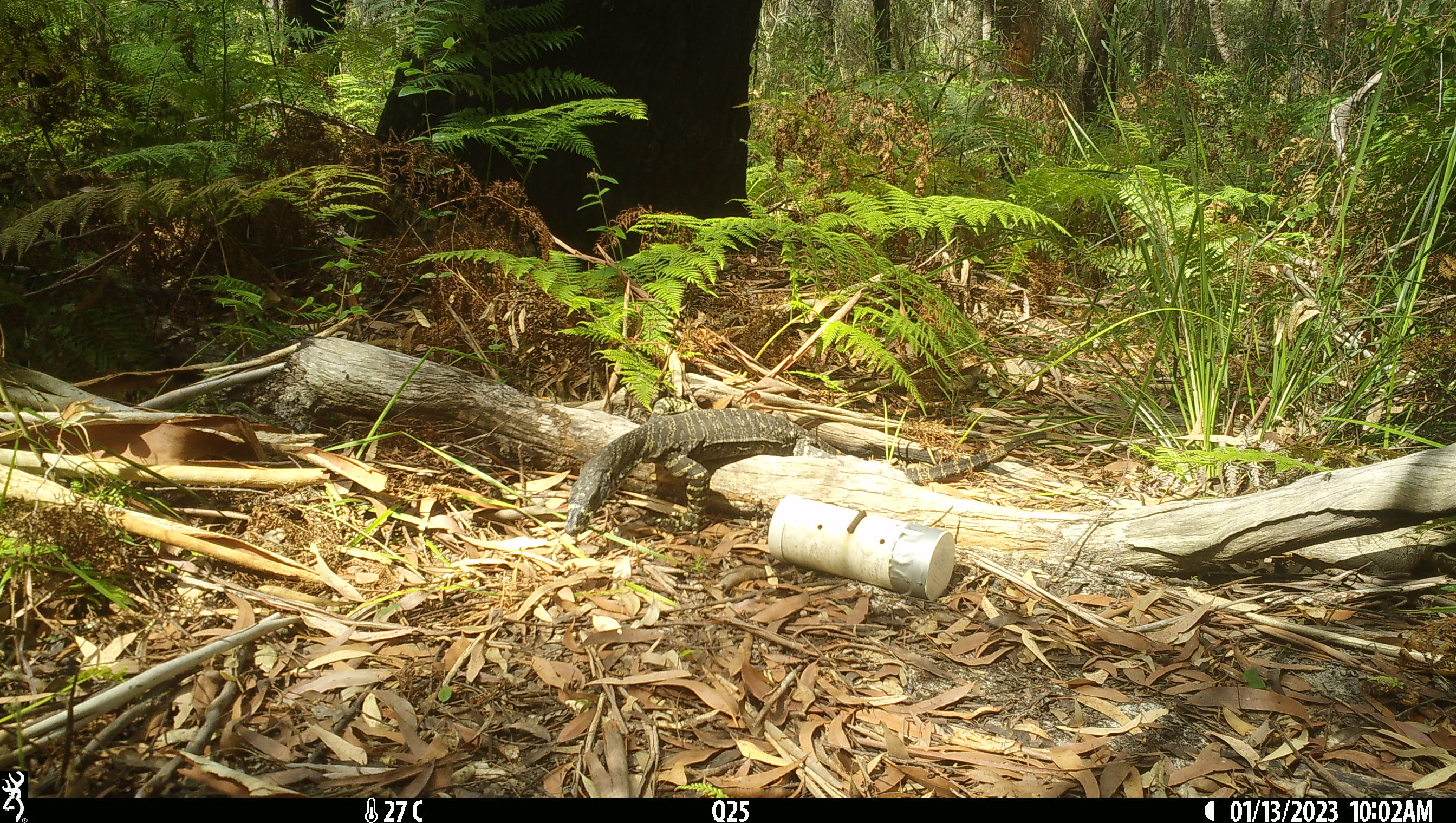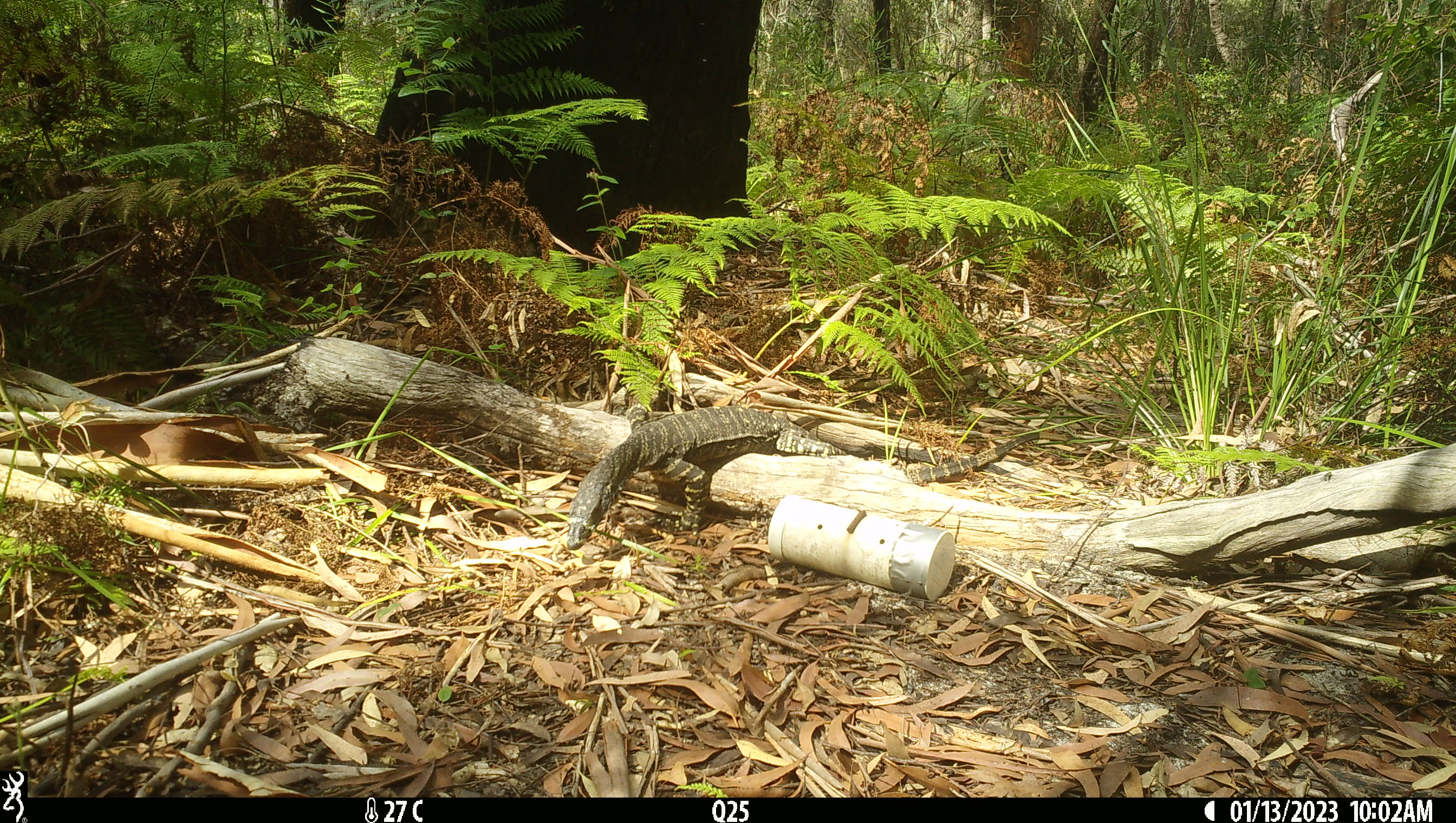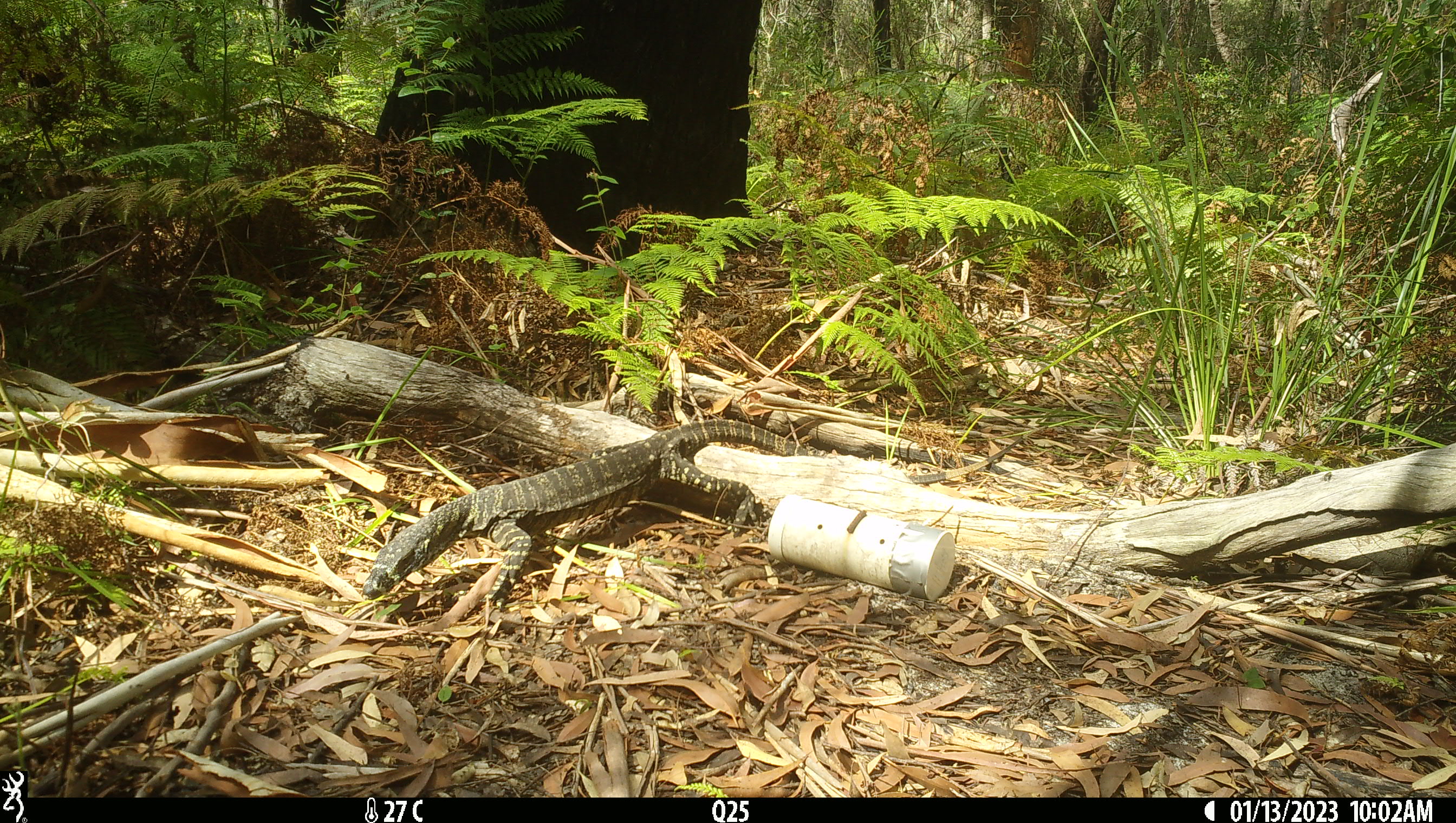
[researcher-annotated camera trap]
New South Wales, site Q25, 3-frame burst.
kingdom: Animalia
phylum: Chordata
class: Reptilia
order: Squamata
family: Varanidae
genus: Varanus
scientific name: Varanus varius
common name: lace monitor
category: goanna